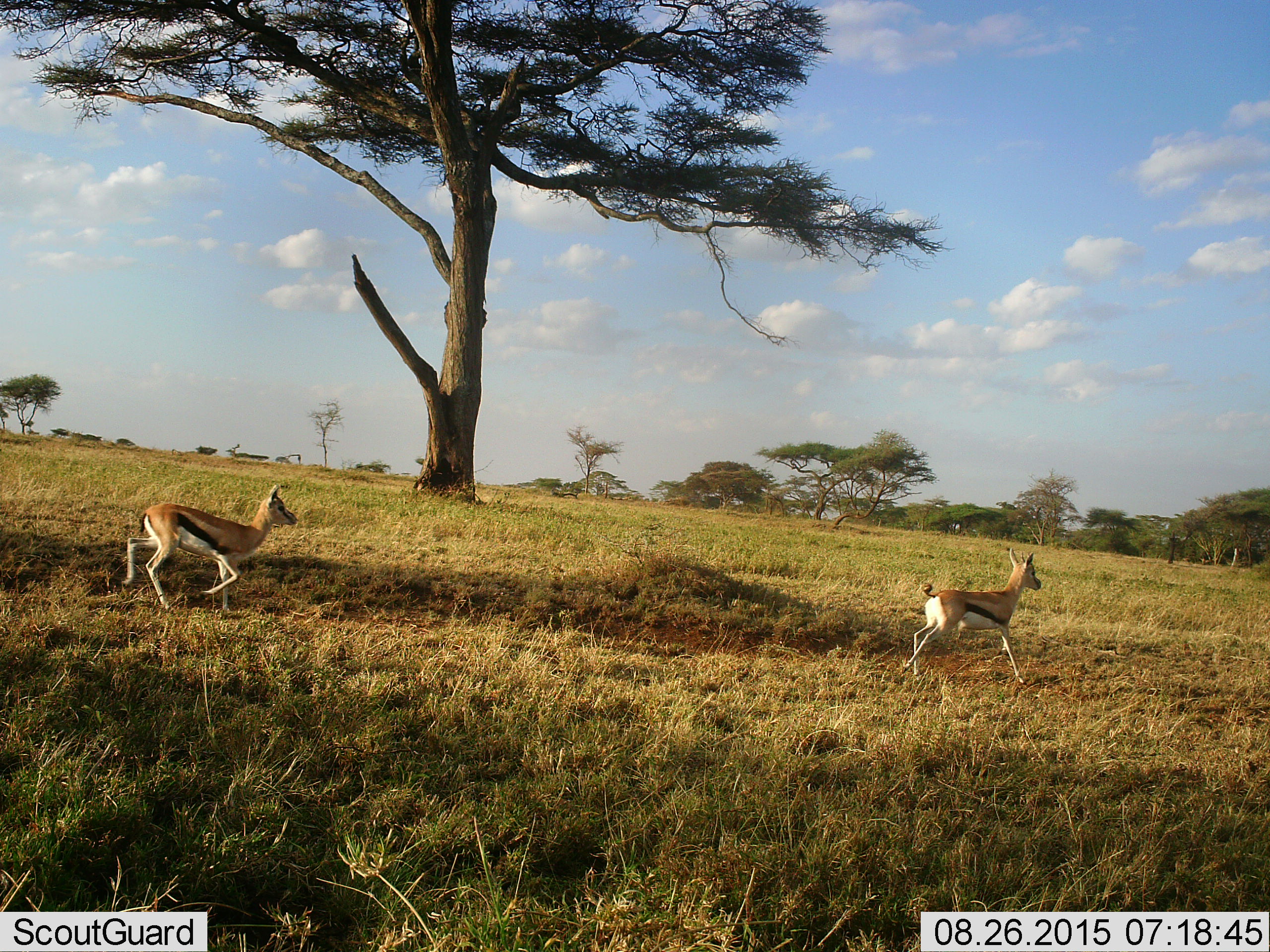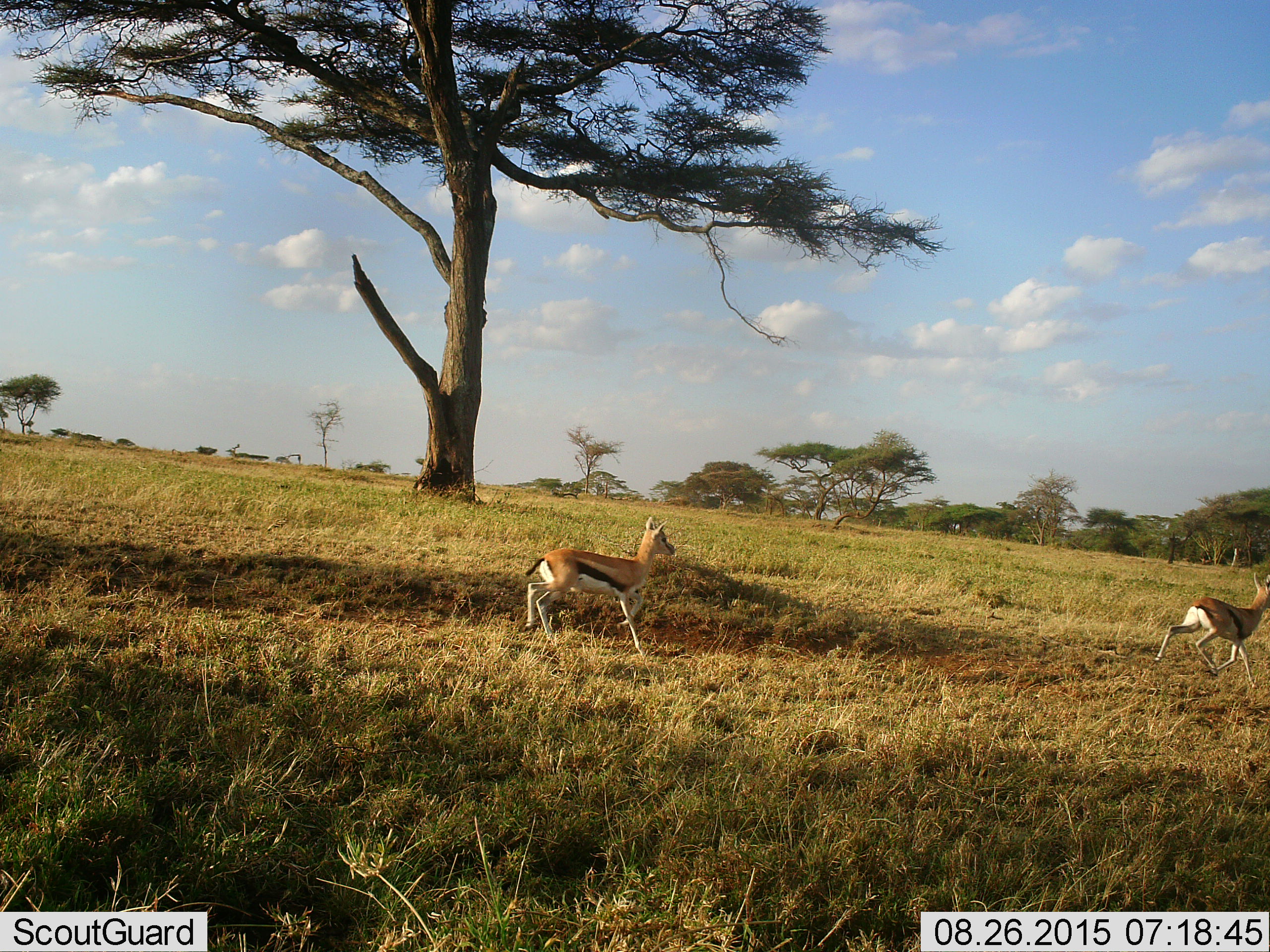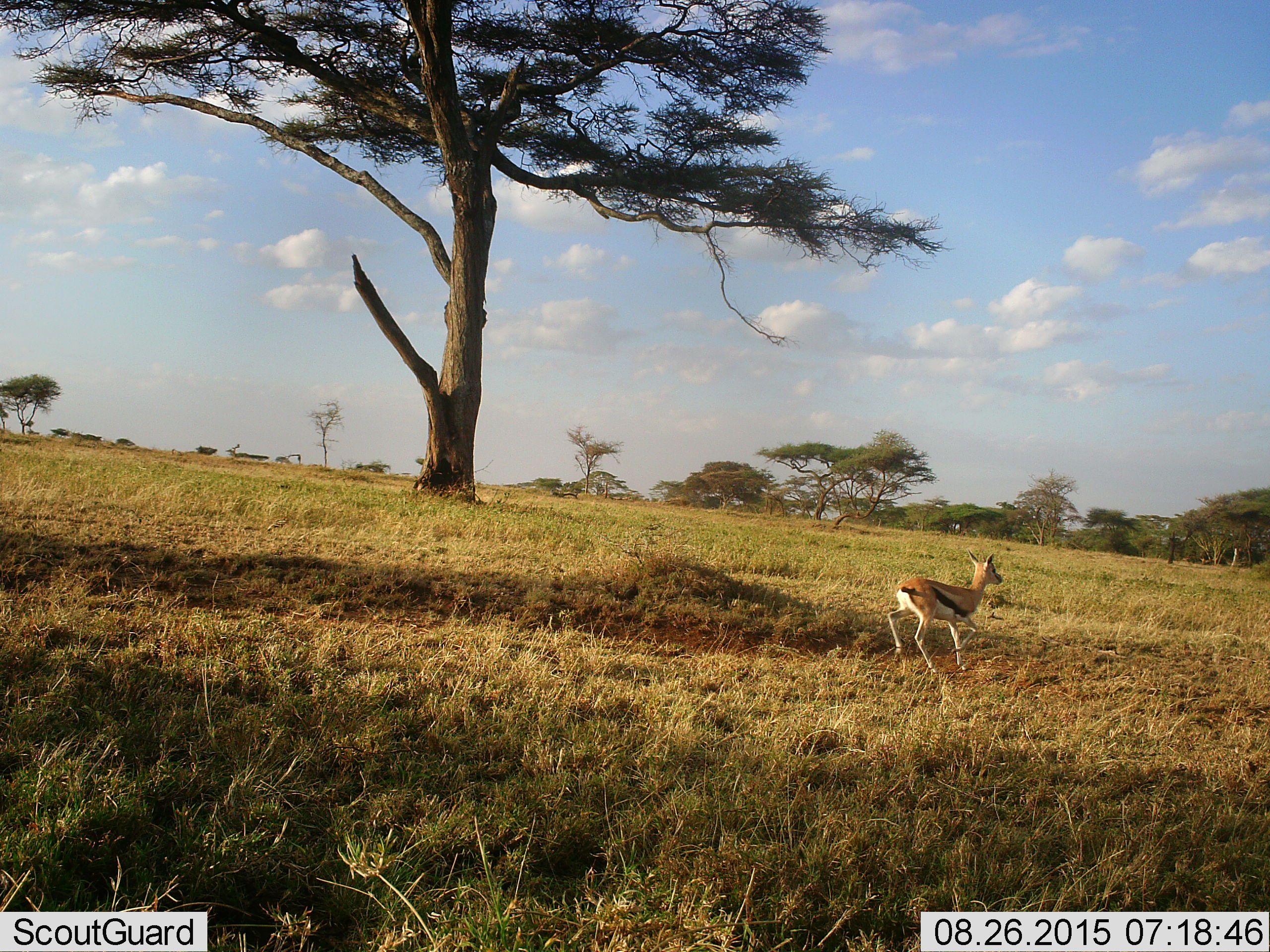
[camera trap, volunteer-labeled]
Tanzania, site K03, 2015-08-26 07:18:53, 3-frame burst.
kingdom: Animalia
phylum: Chordata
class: Mammalia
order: Artiodactyla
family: Bovidae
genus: Eudorcas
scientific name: Eudorcas thomsonii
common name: thomson's gazelle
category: gazellethomsons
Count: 2.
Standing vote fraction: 0%.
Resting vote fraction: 0%.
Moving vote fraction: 90%.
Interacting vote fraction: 0%.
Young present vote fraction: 30%.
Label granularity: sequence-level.